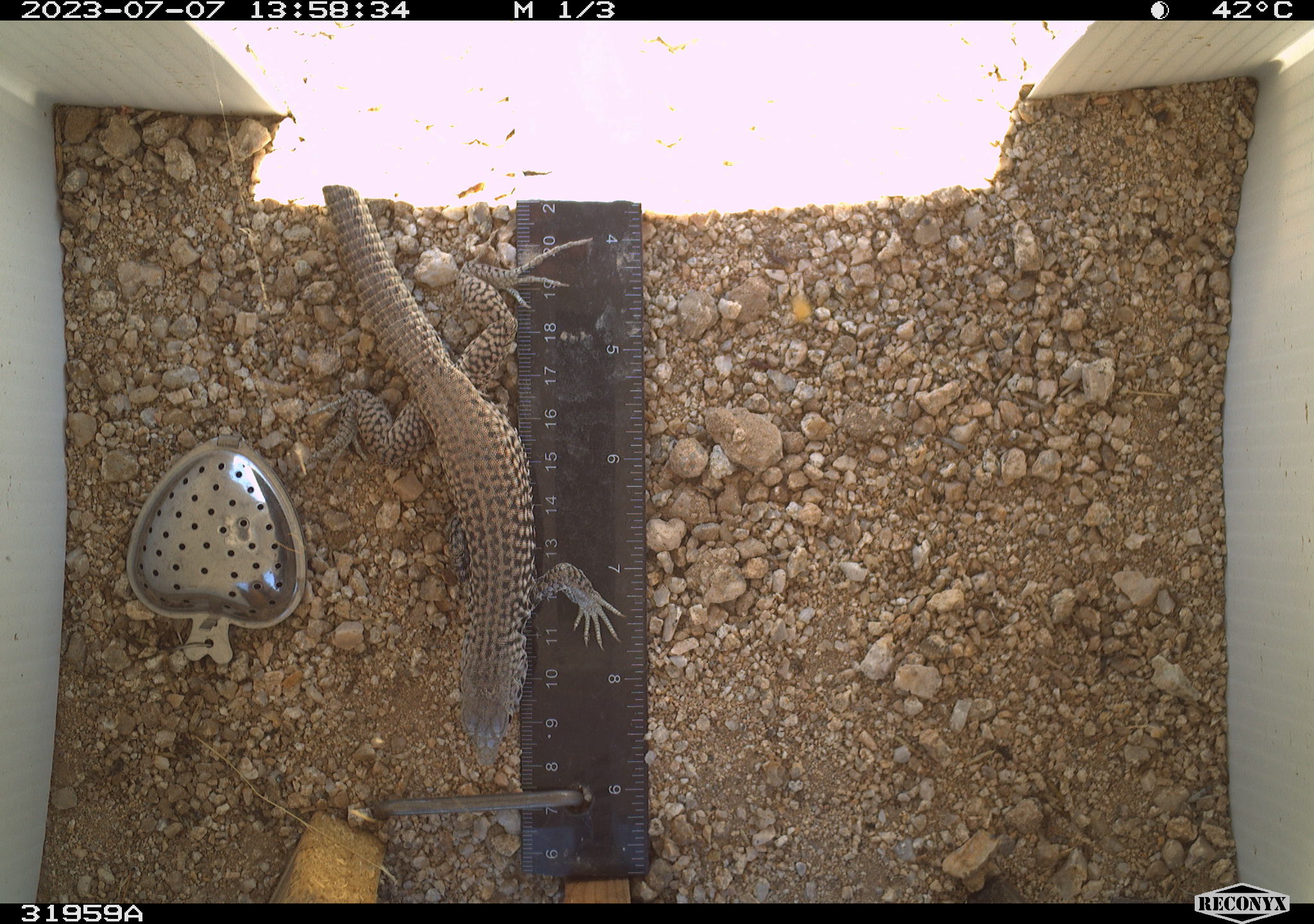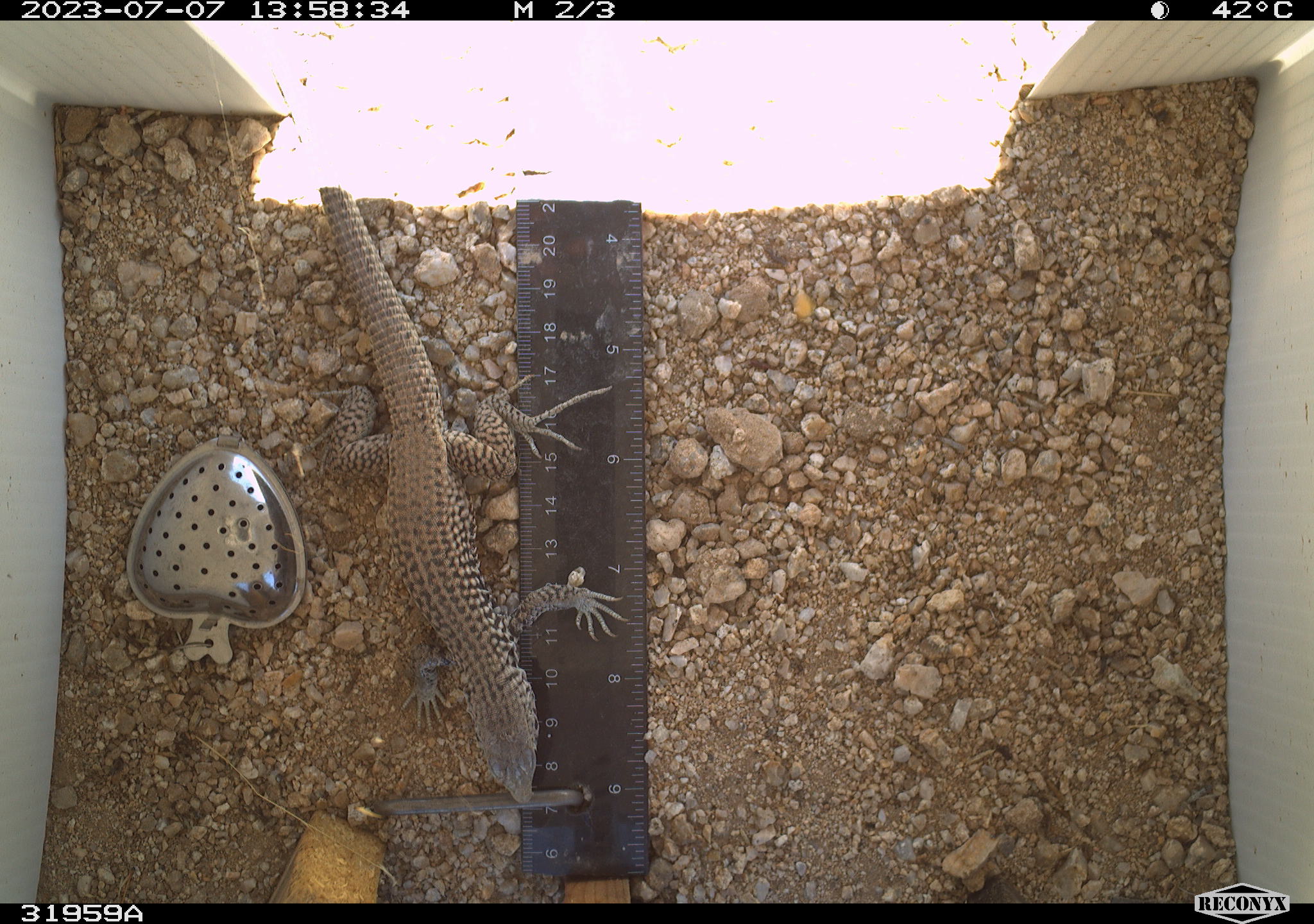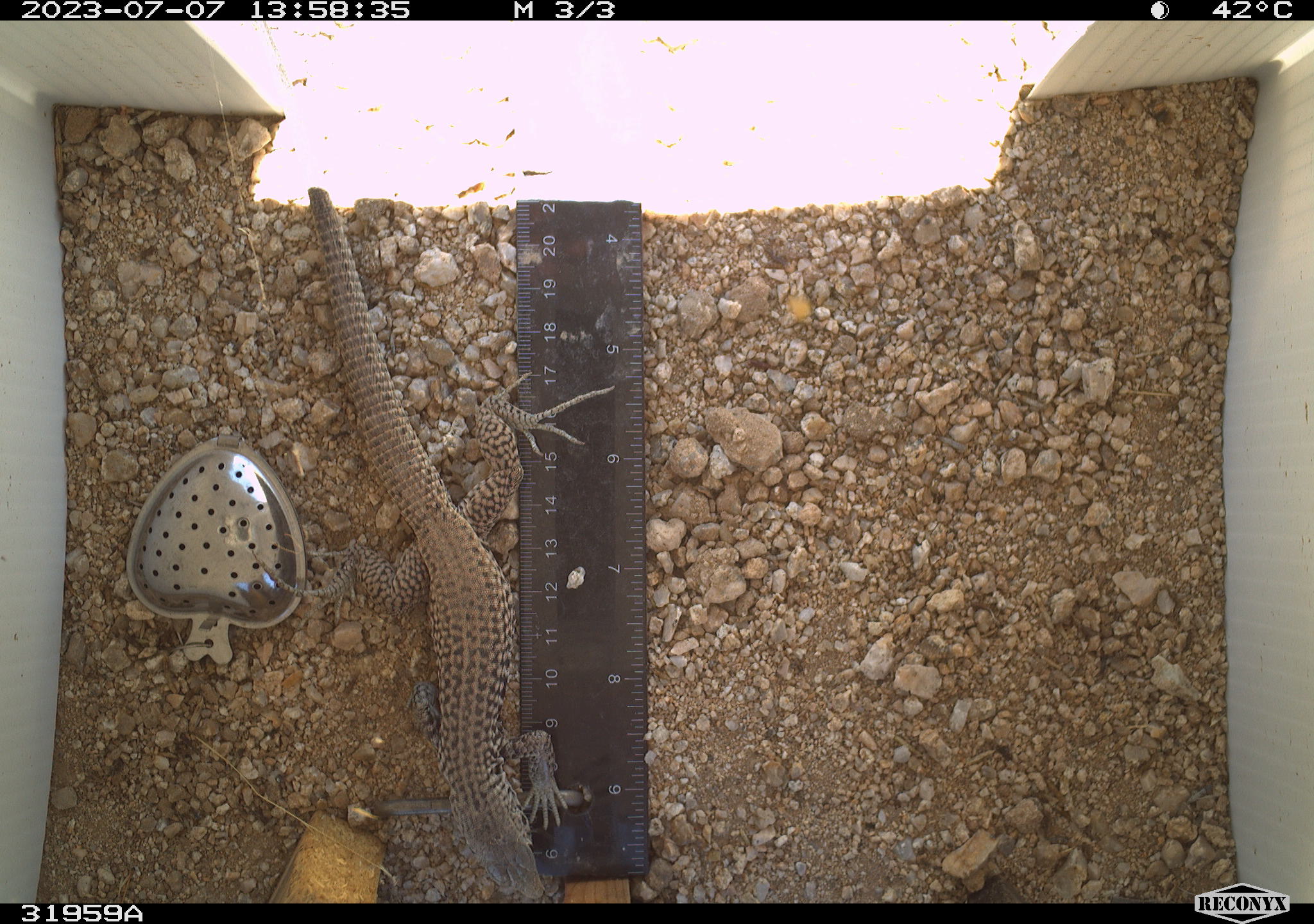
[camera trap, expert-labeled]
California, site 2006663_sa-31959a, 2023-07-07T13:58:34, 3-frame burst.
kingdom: Animalia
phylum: Chordata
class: Reptilia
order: Squamata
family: Teiidae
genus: Aspidoscelis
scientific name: Aspidoscelis tigris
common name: western whiptail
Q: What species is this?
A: Western whiptail (Aspidoscelis tigris).